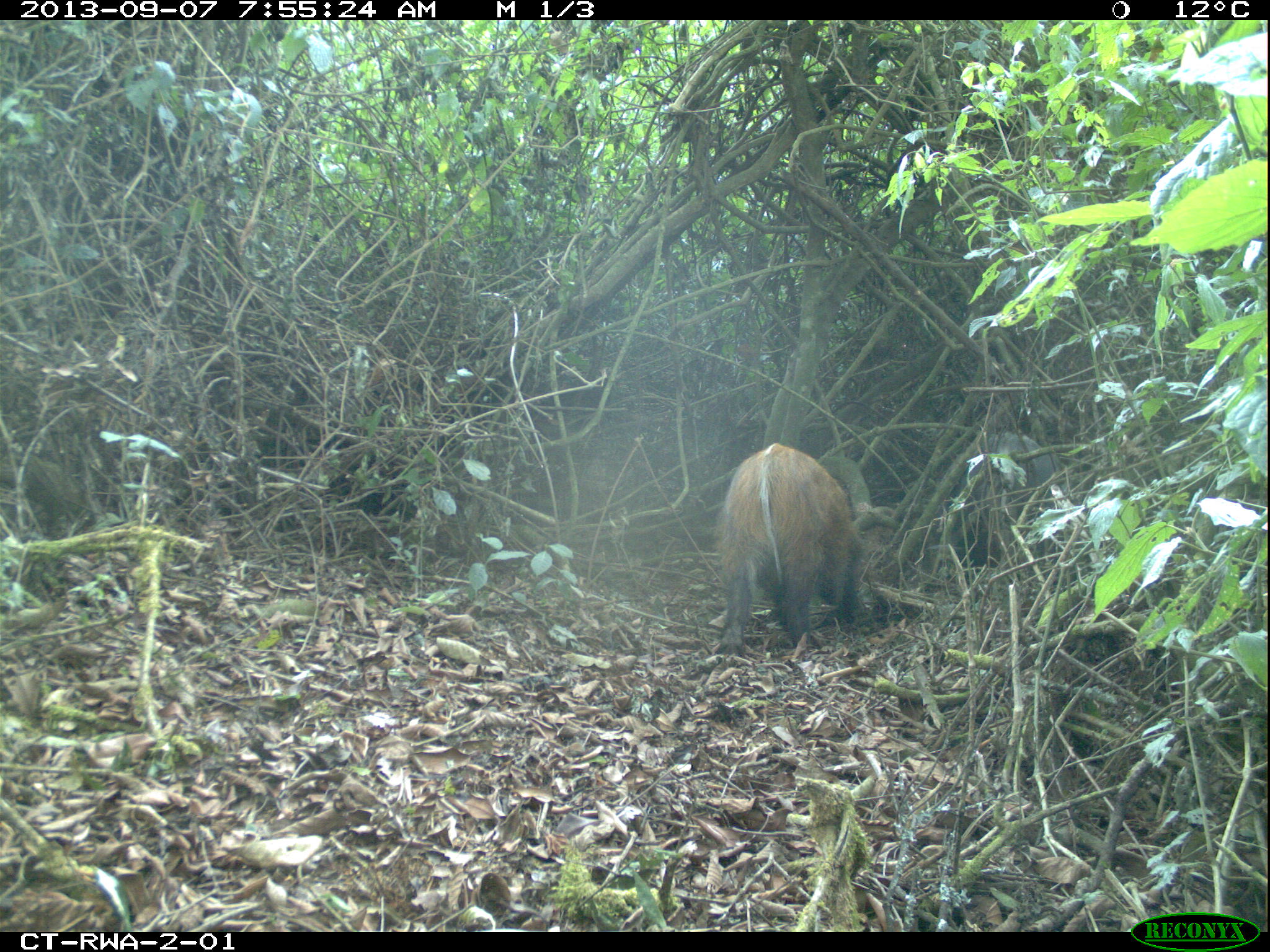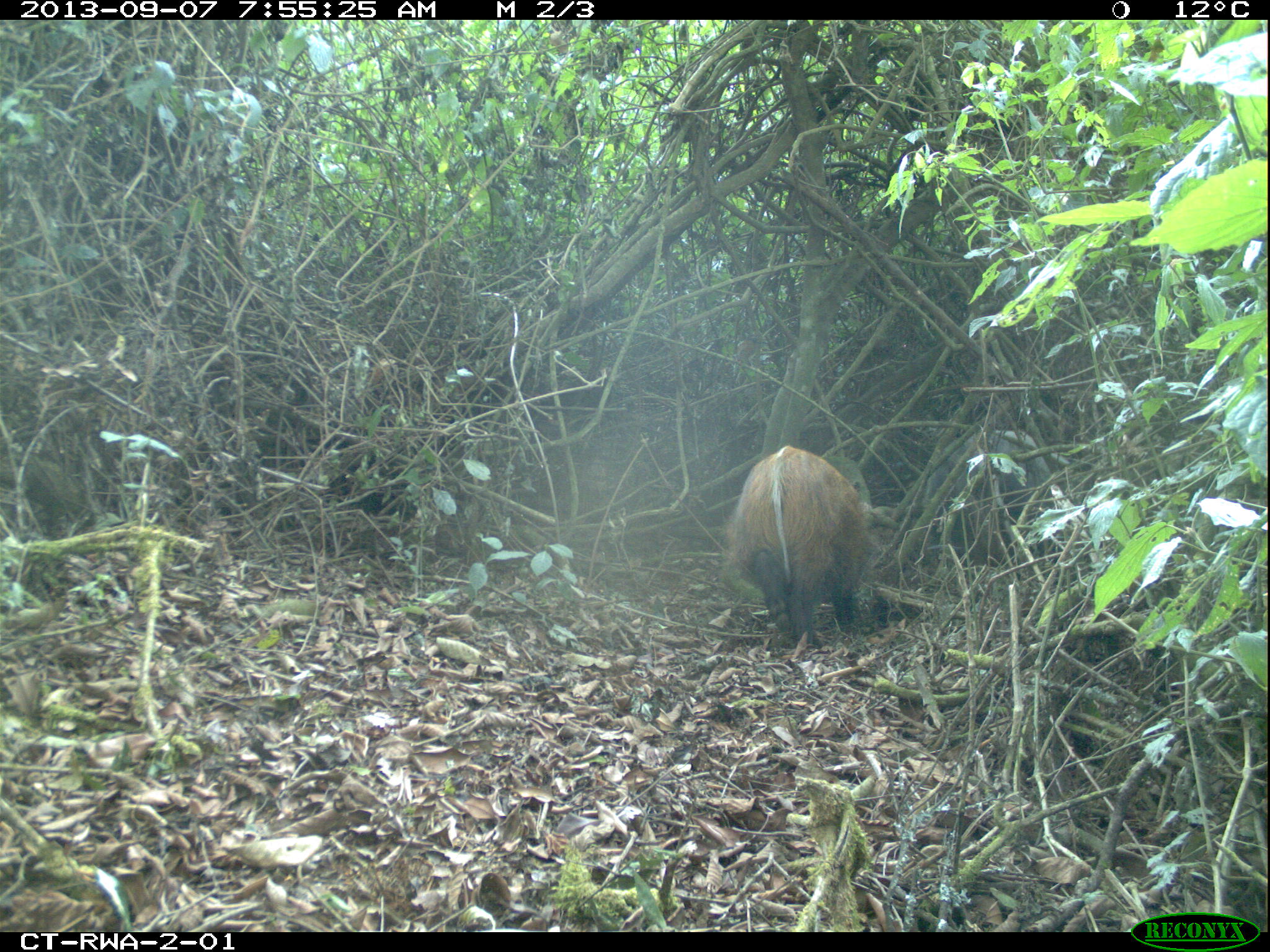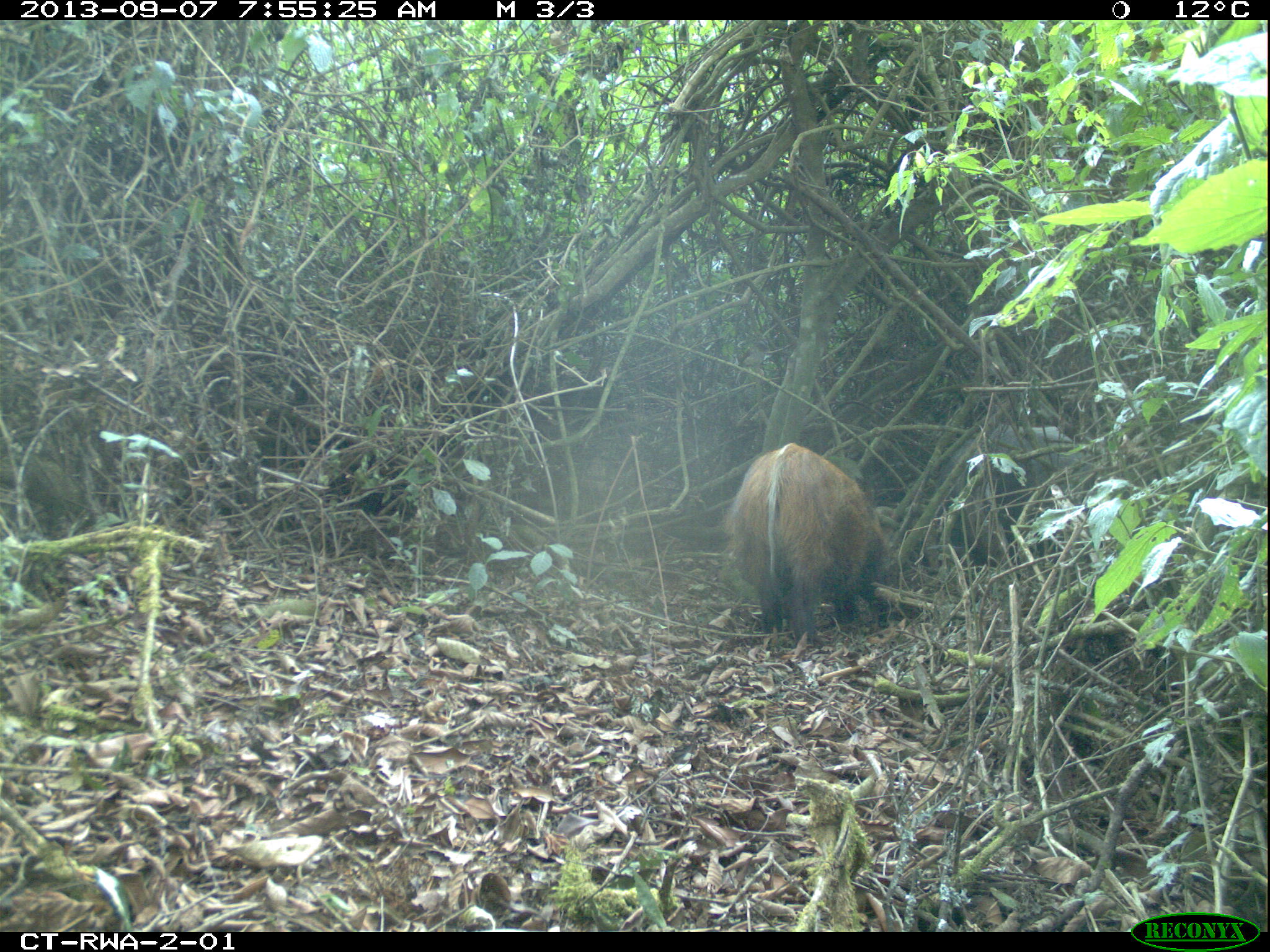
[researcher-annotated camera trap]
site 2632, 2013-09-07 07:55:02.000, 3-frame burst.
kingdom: Animalia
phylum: Chordata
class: Mammalia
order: Artiodactyla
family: Suidae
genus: Potamochoerus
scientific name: Potamochoerus larvatus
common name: bushpig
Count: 4.